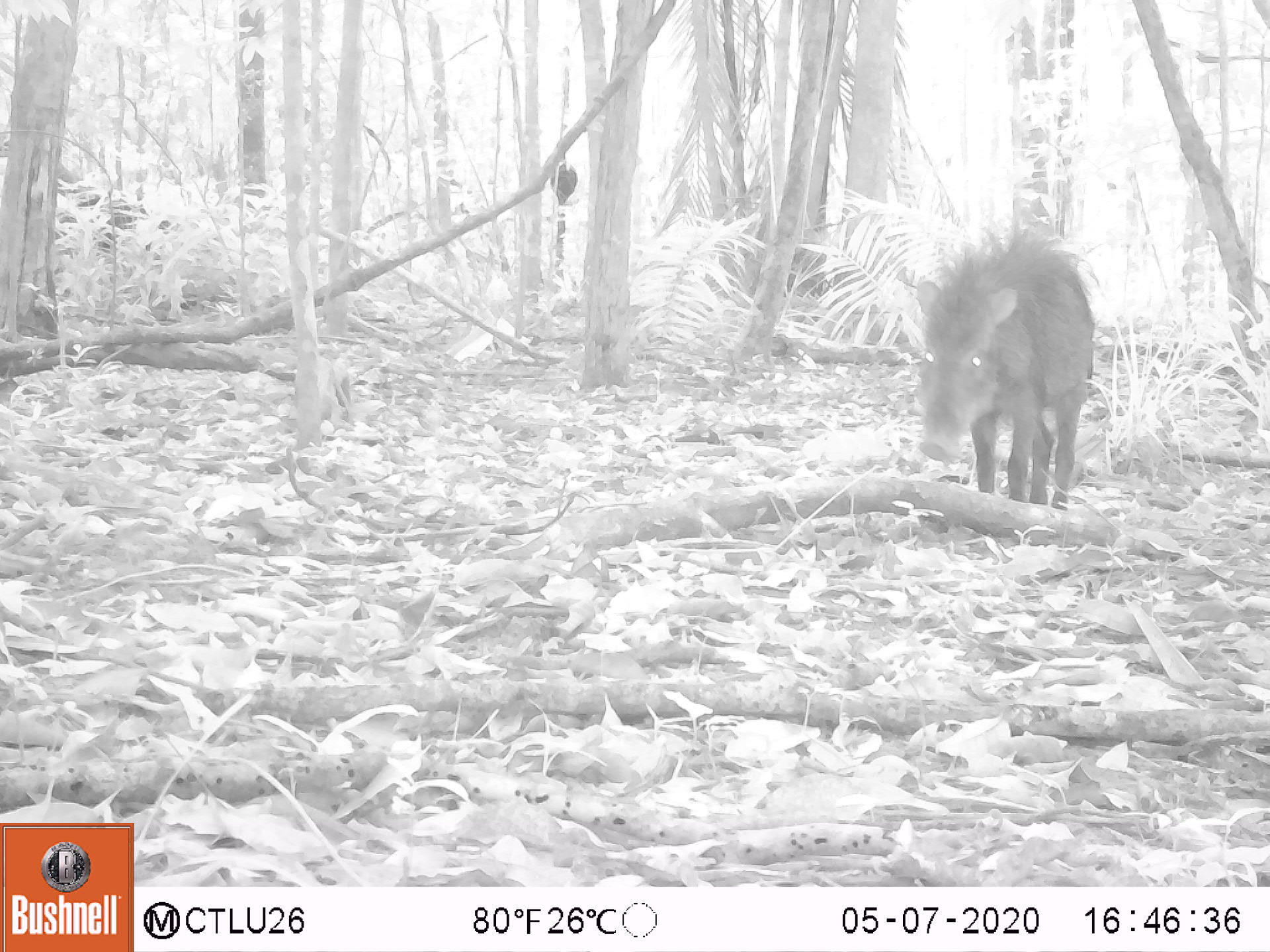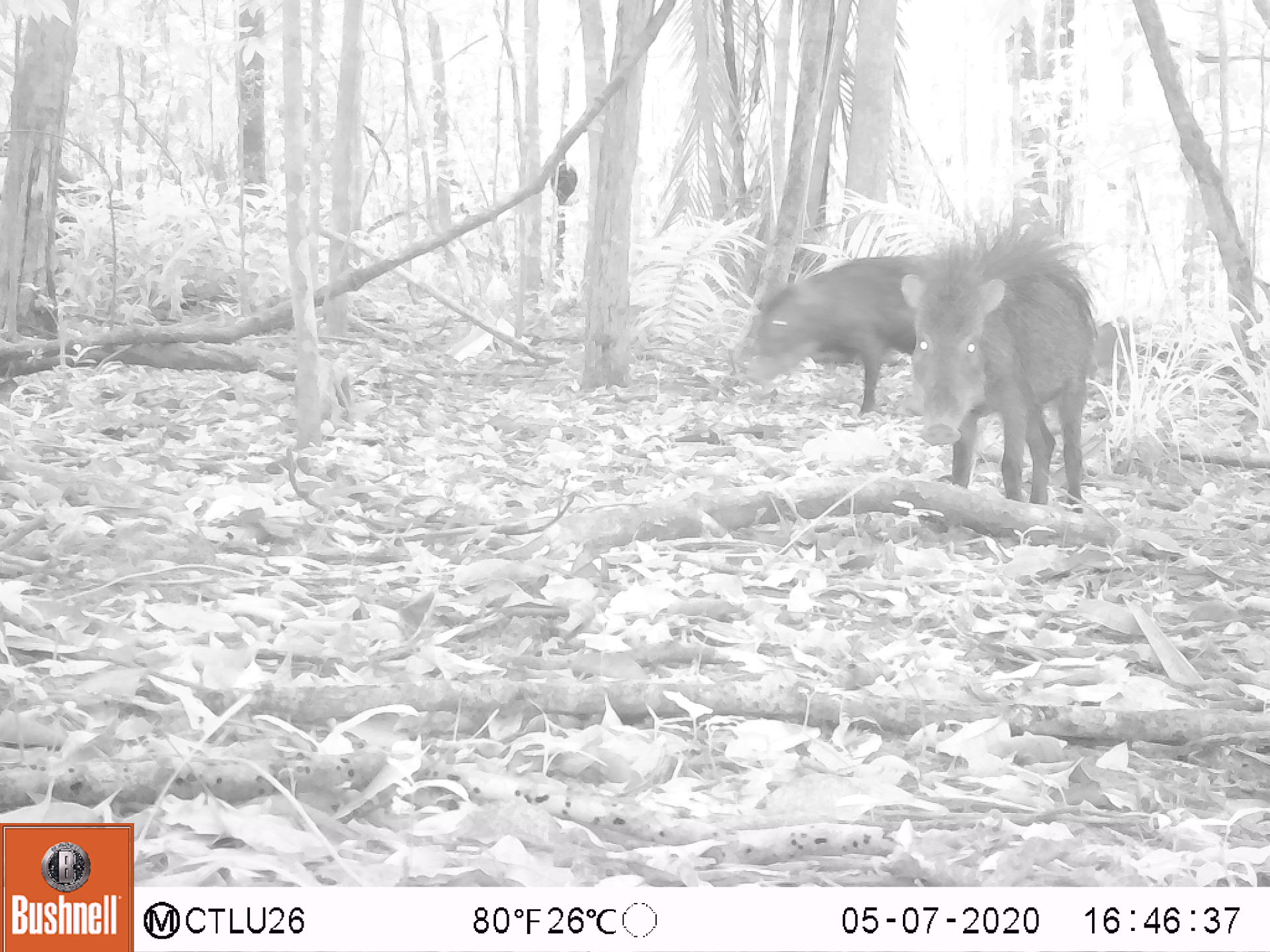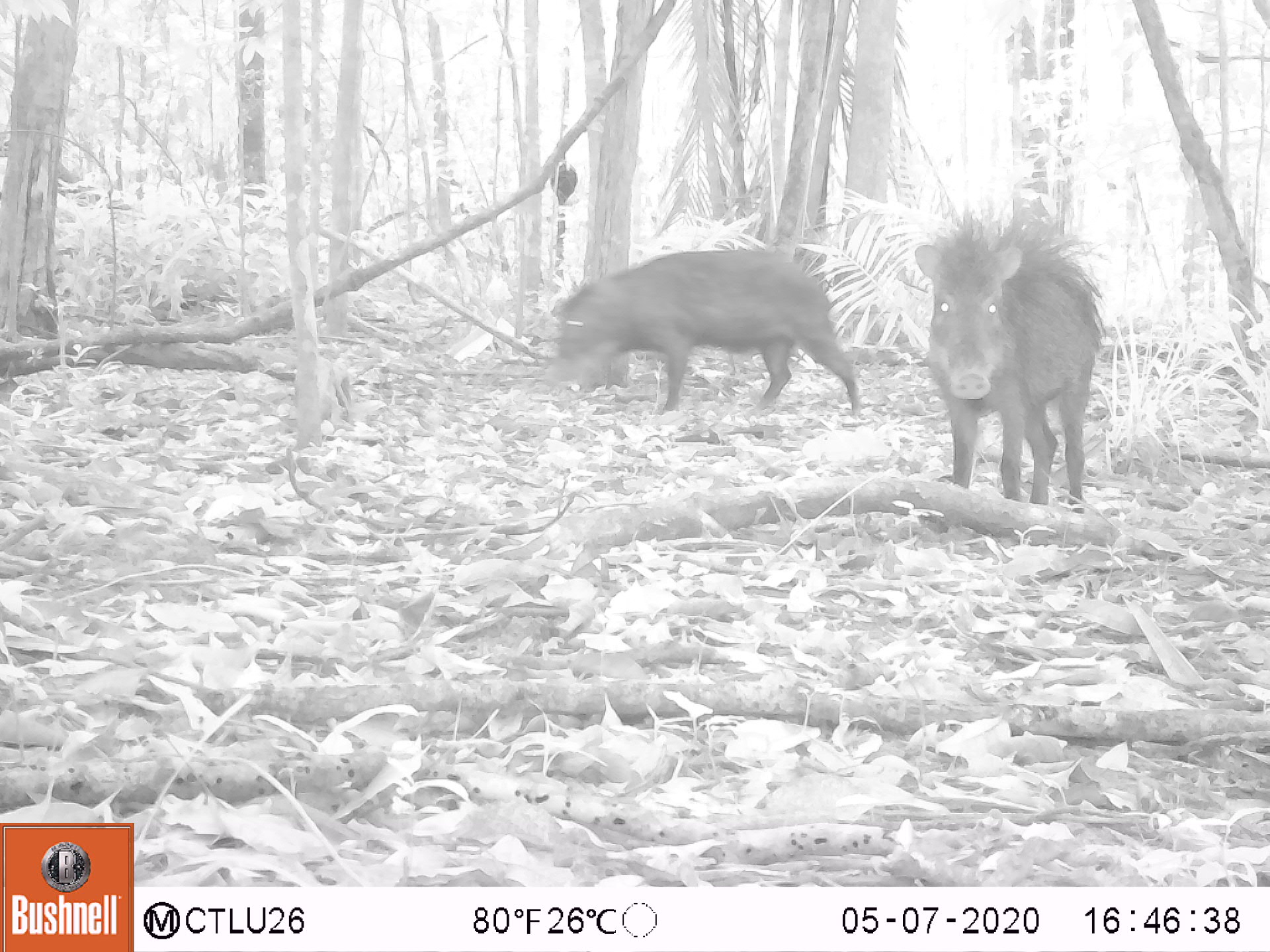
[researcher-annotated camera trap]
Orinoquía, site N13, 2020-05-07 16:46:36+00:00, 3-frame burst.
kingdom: Animalia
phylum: Chordata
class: Mammalia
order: Artiodactyla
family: Tayassuidae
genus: Tayassu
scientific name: Tayassu pecari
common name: white-lipped peccary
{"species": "white-lipped peccary (Tayassu pecari)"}